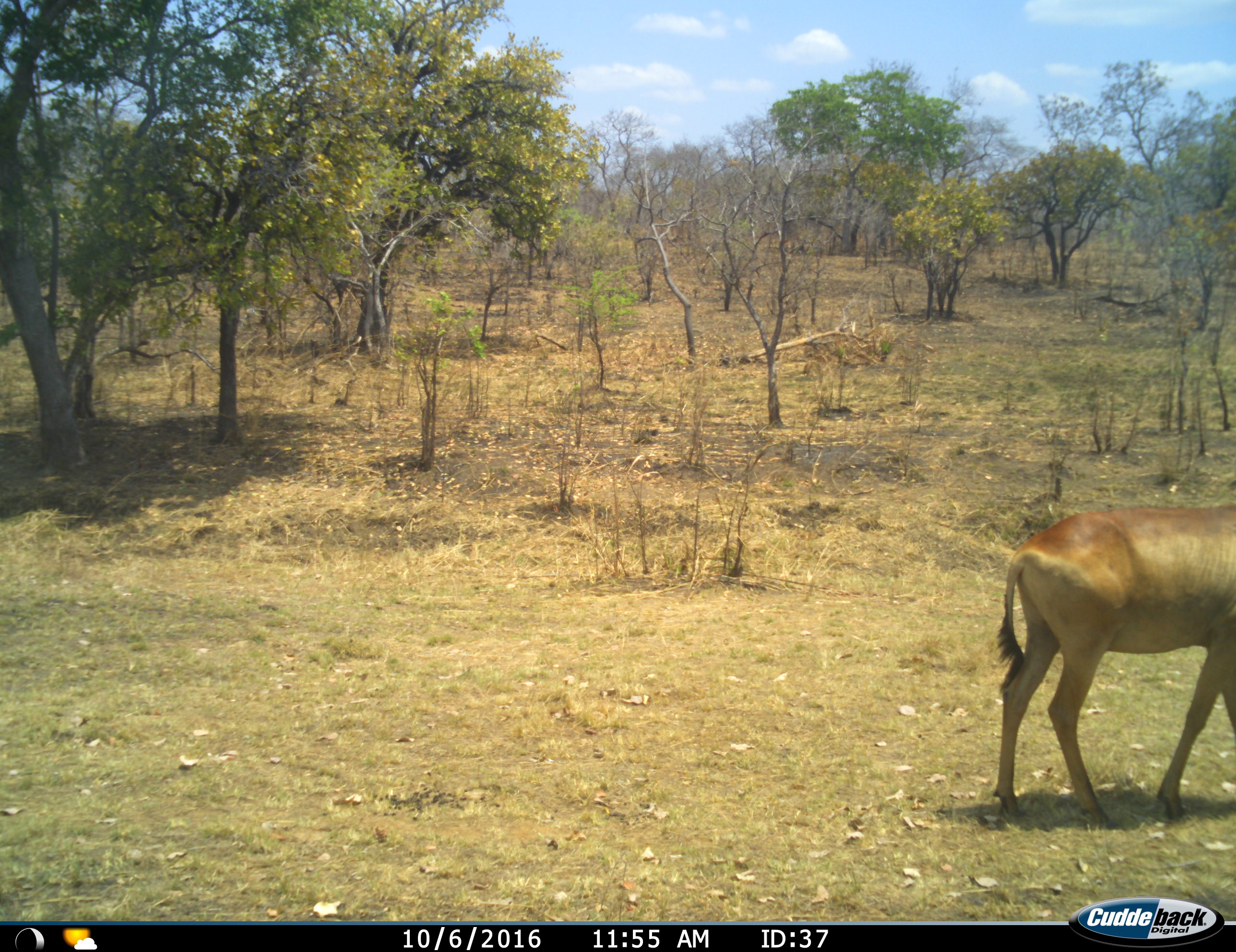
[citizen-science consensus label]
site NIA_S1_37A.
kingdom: Animalia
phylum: Chordata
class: Mammalia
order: Artiodactyla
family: Bovidae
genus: Alcelaphus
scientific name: Alcelaphus buselaphus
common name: hartebeest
Hartebeest (Alcelaphus buselaphus), count 1. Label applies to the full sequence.